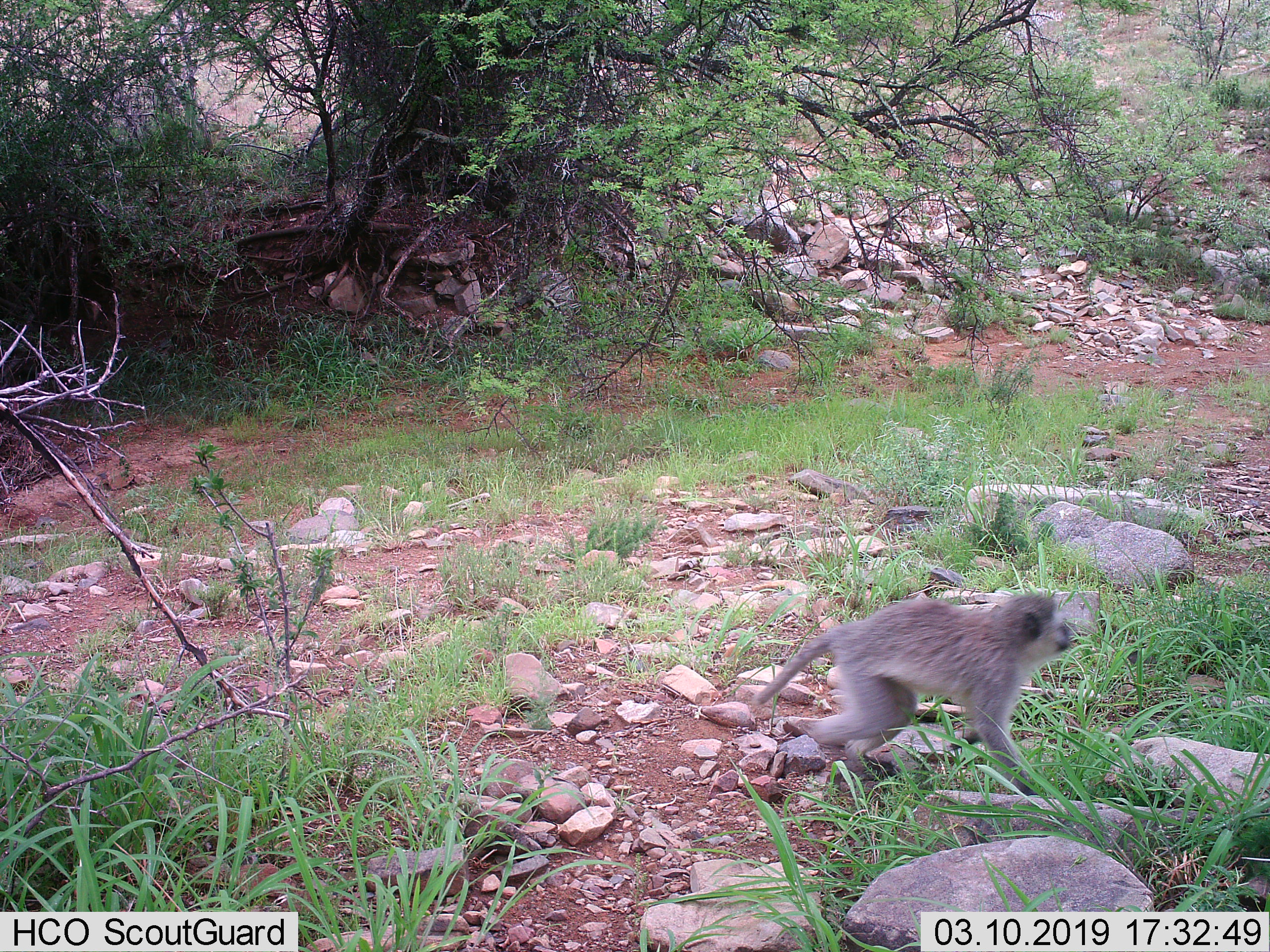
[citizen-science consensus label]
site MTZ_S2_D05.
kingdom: Animalia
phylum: Chordata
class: Mammalia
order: Primates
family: Cercopithecidae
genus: Chlorocebus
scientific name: Chlorocebus pygerythrus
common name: vervet monkey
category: monkeyvervet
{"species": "monkeyvervet (vervet monkey) (Chlorocebus pygerythrus)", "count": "1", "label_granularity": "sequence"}